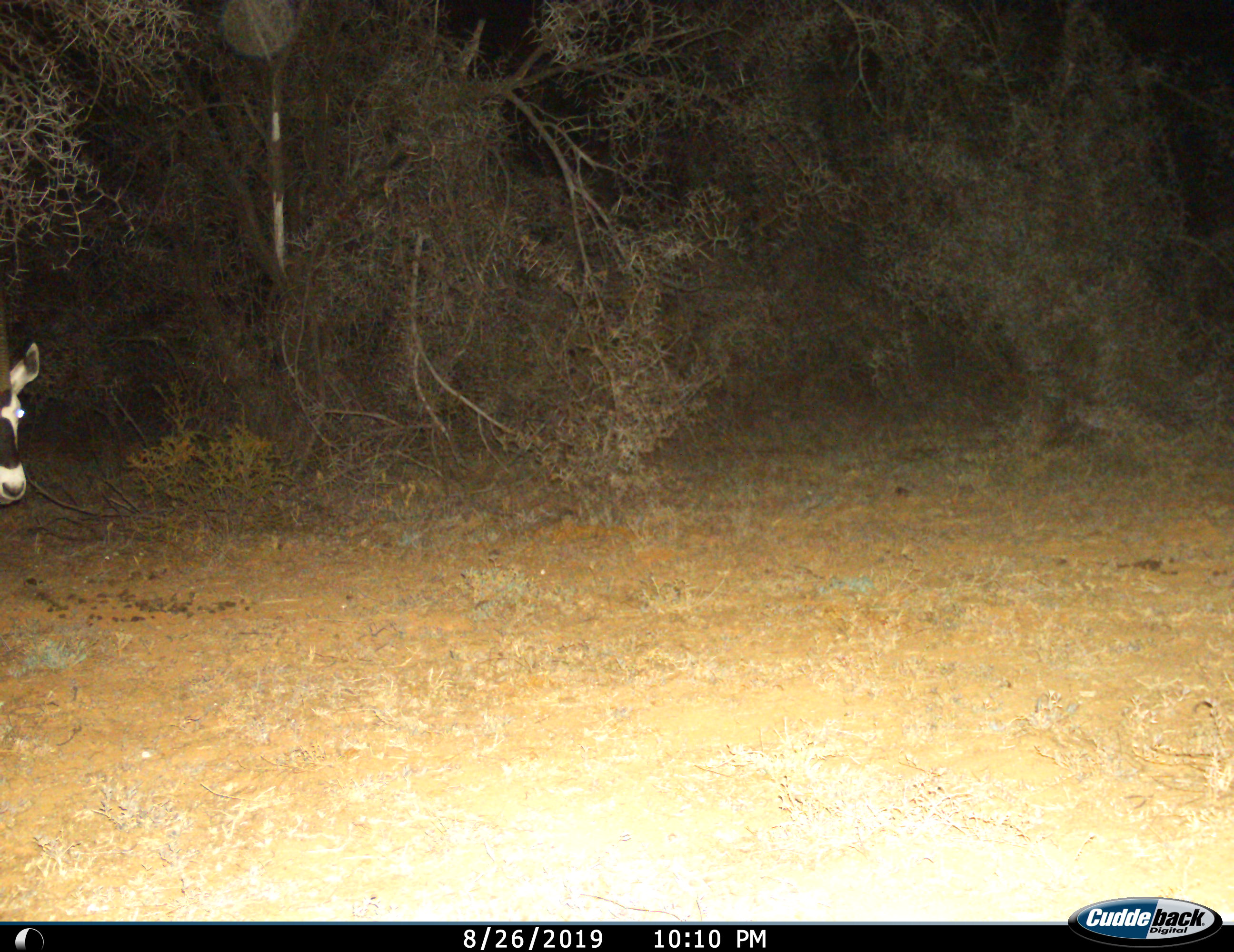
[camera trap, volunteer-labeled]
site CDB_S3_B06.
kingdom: Animalia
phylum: Chordata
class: Mammalia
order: Artiodactyla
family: Bovidae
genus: Oryx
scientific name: Oryx gazella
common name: gemsbok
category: oryx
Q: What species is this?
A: Oryx (gemsbok) (Oryx gazella).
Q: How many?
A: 1.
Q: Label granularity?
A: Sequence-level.